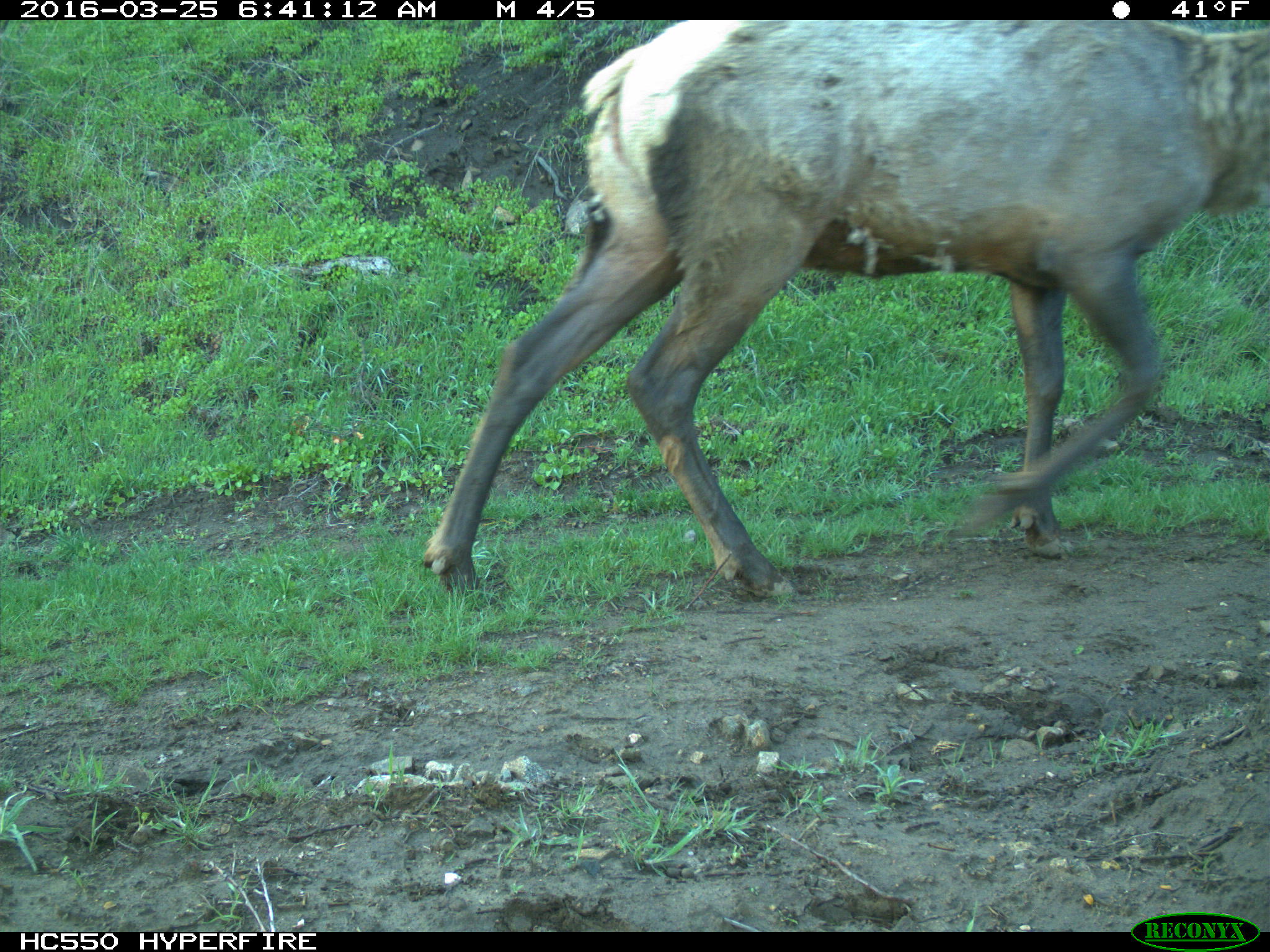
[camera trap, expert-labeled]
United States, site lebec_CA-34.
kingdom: Animalia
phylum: Chordata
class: Mammalia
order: Artiodactyla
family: Cervidae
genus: Cervus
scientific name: Cervus canadensis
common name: elk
Cervus canadensis (elk).